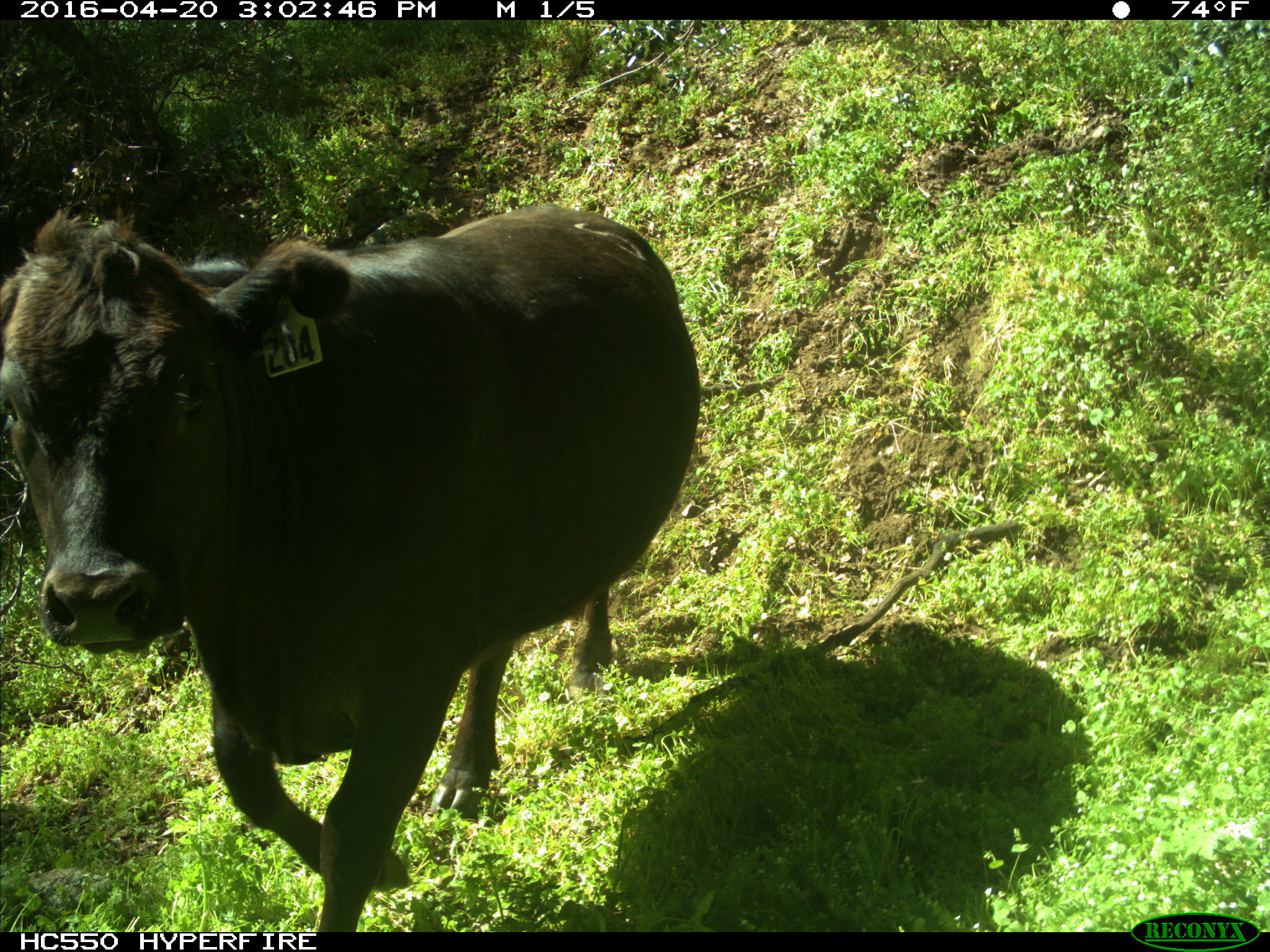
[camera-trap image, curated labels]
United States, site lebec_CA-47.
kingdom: Animalia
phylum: Chordata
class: Mammalia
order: Artiodactyla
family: Bovidae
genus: Bos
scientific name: Bos taurus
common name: domestic cow